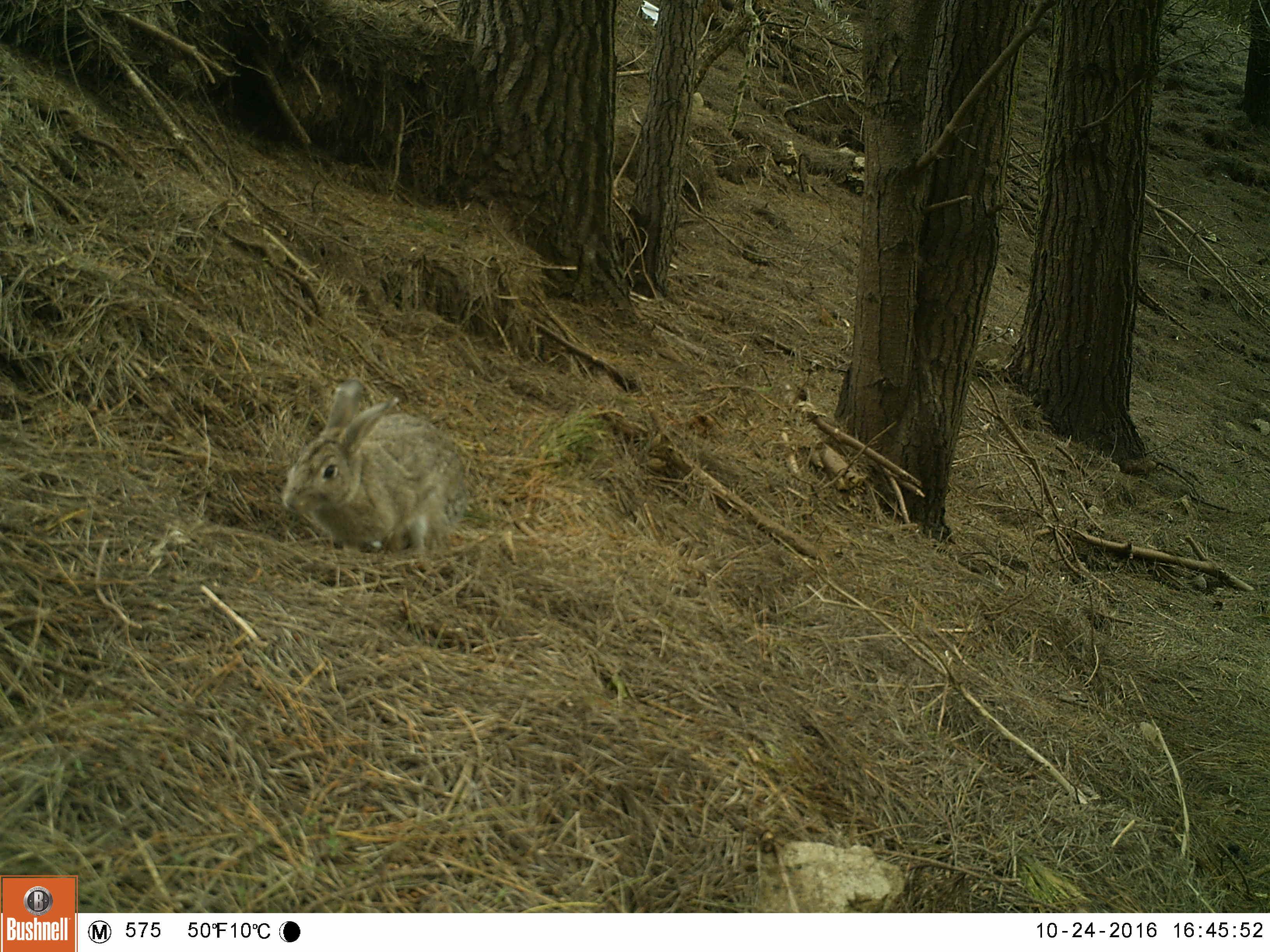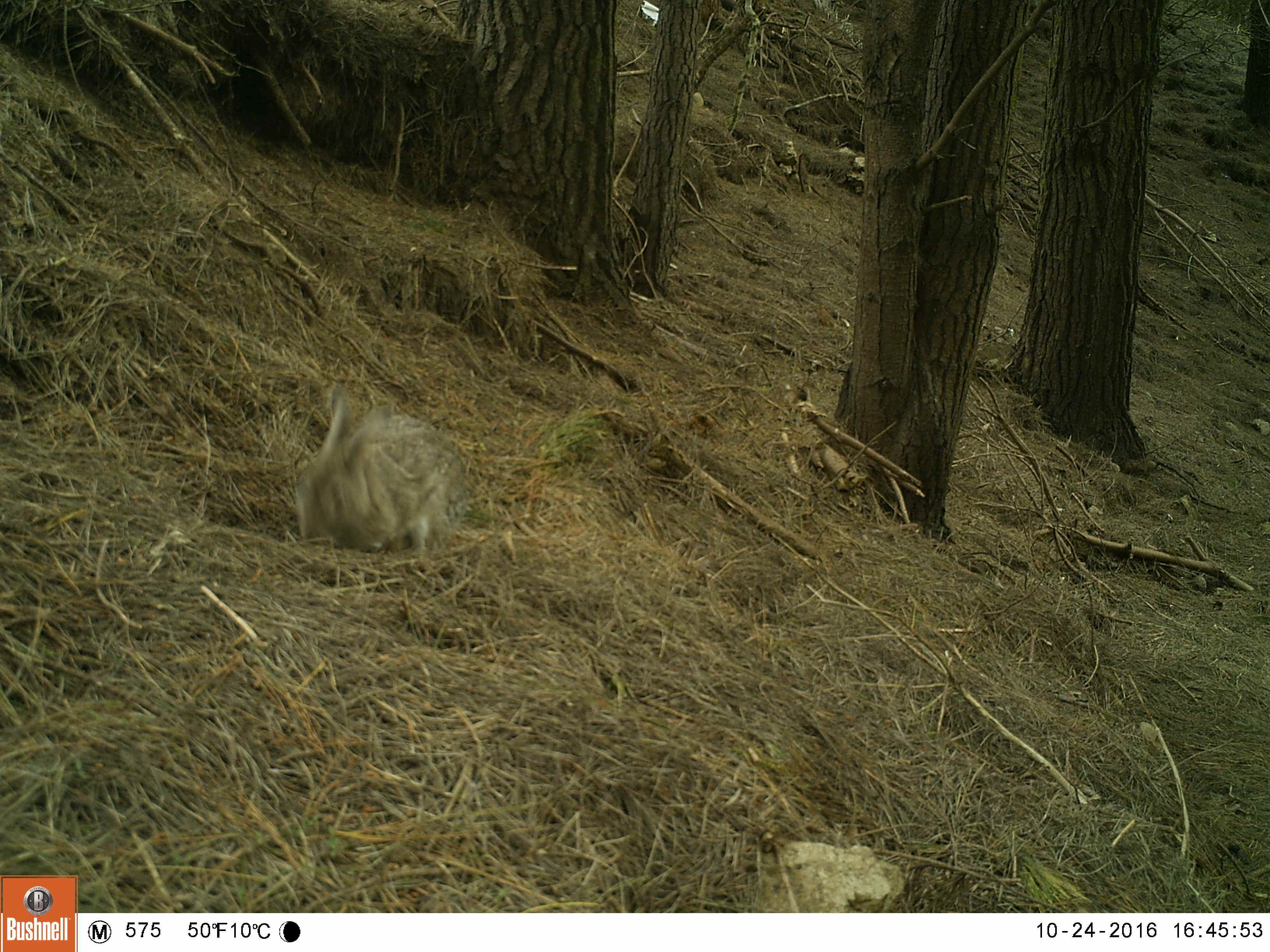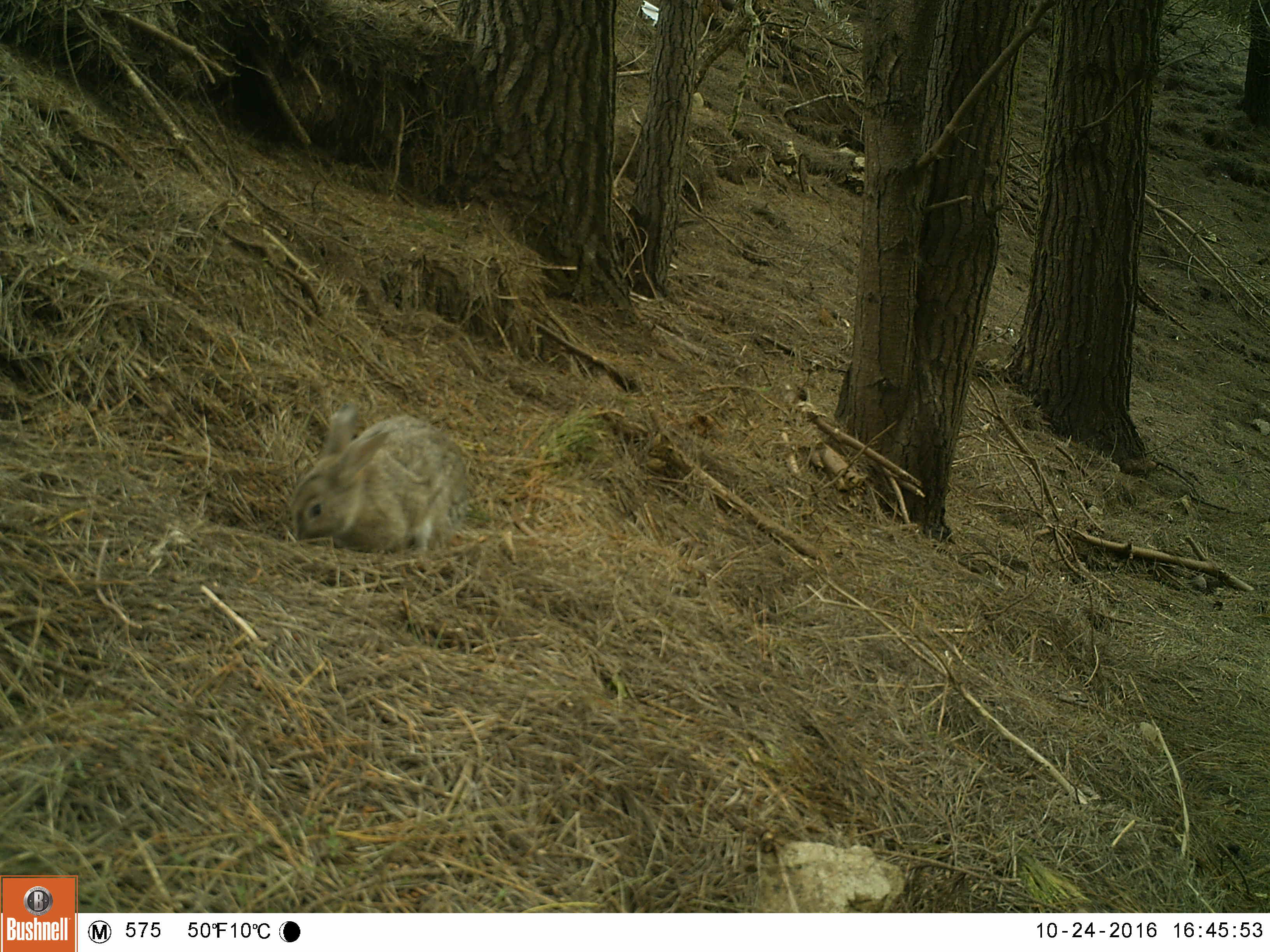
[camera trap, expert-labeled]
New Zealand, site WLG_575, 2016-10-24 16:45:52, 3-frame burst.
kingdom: Animalia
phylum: Chordata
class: Mammalia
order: Lagomorpha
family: Leporidae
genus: Oryctolagus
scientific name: Oryctolagus cuniculus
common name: european rabbit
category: rabbit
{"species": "rabbit (european rabbit) (Oryctolagus cuniculus)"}